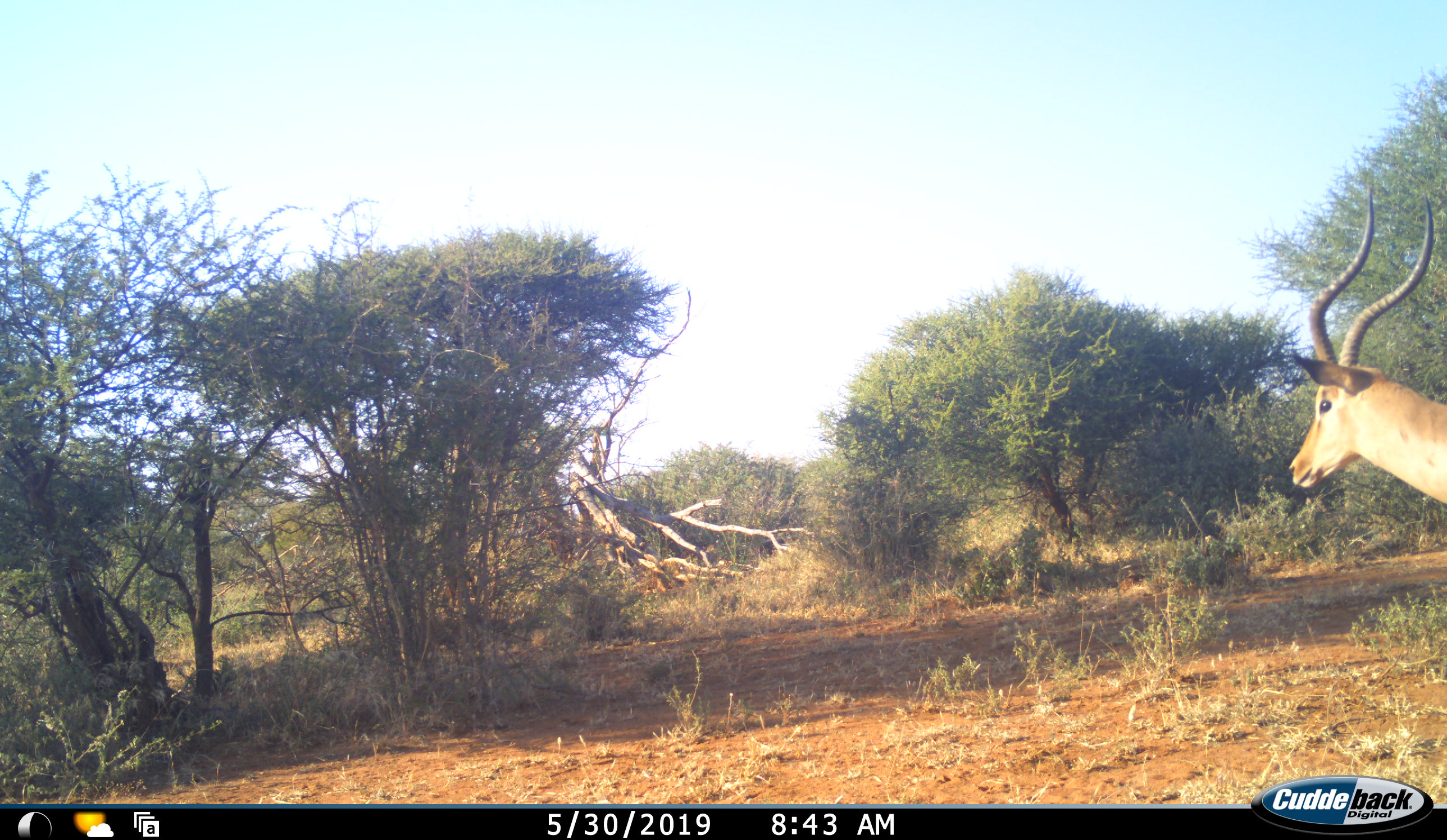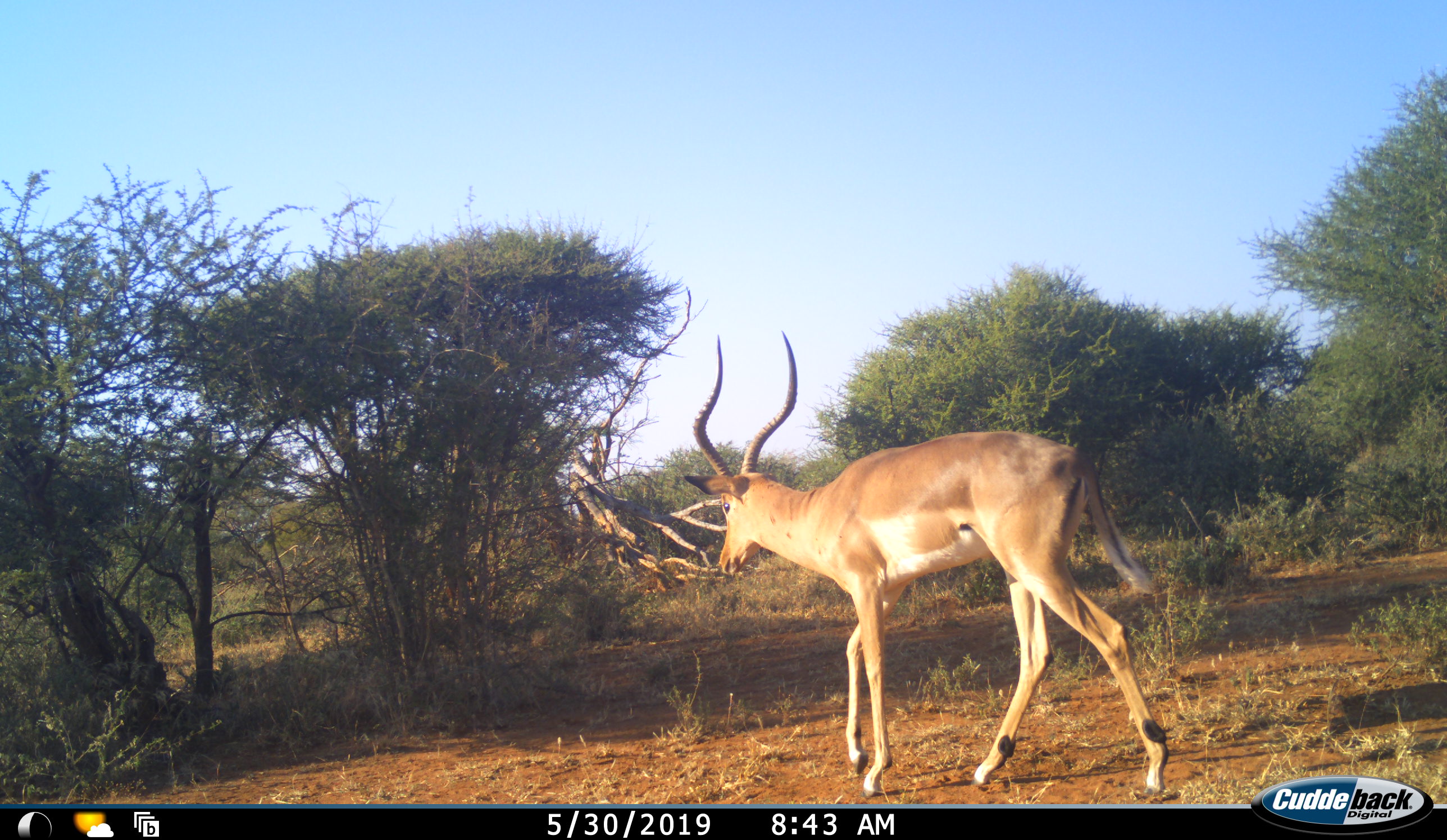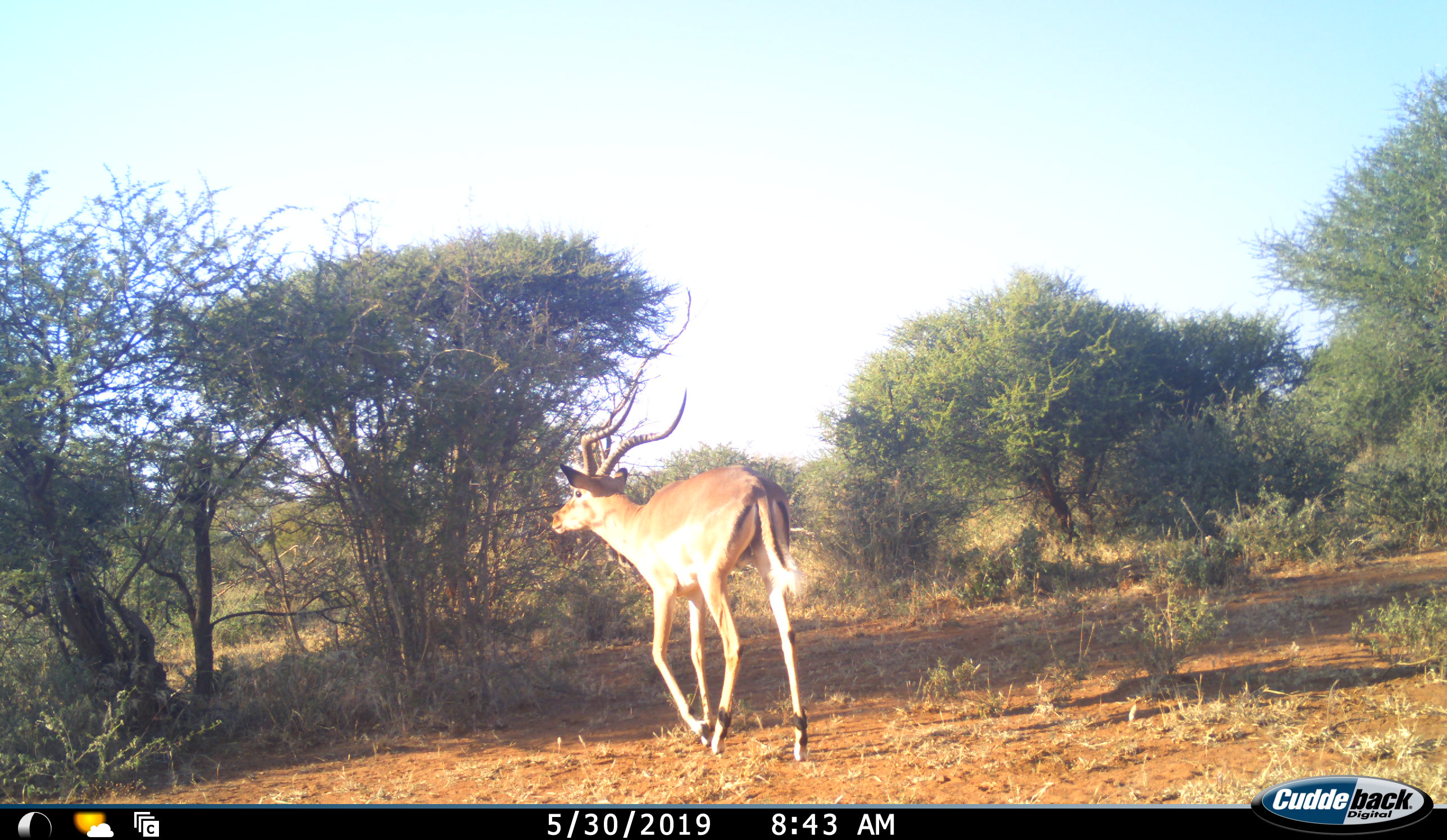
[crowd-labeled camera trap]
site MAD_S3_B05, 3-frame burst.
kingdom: Animalia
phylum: Chordata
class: Mammalia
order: Artiodactyla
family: Bovidae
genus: Aepyceros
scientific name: Aepyceros melampus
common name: impala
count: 1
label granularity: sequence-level